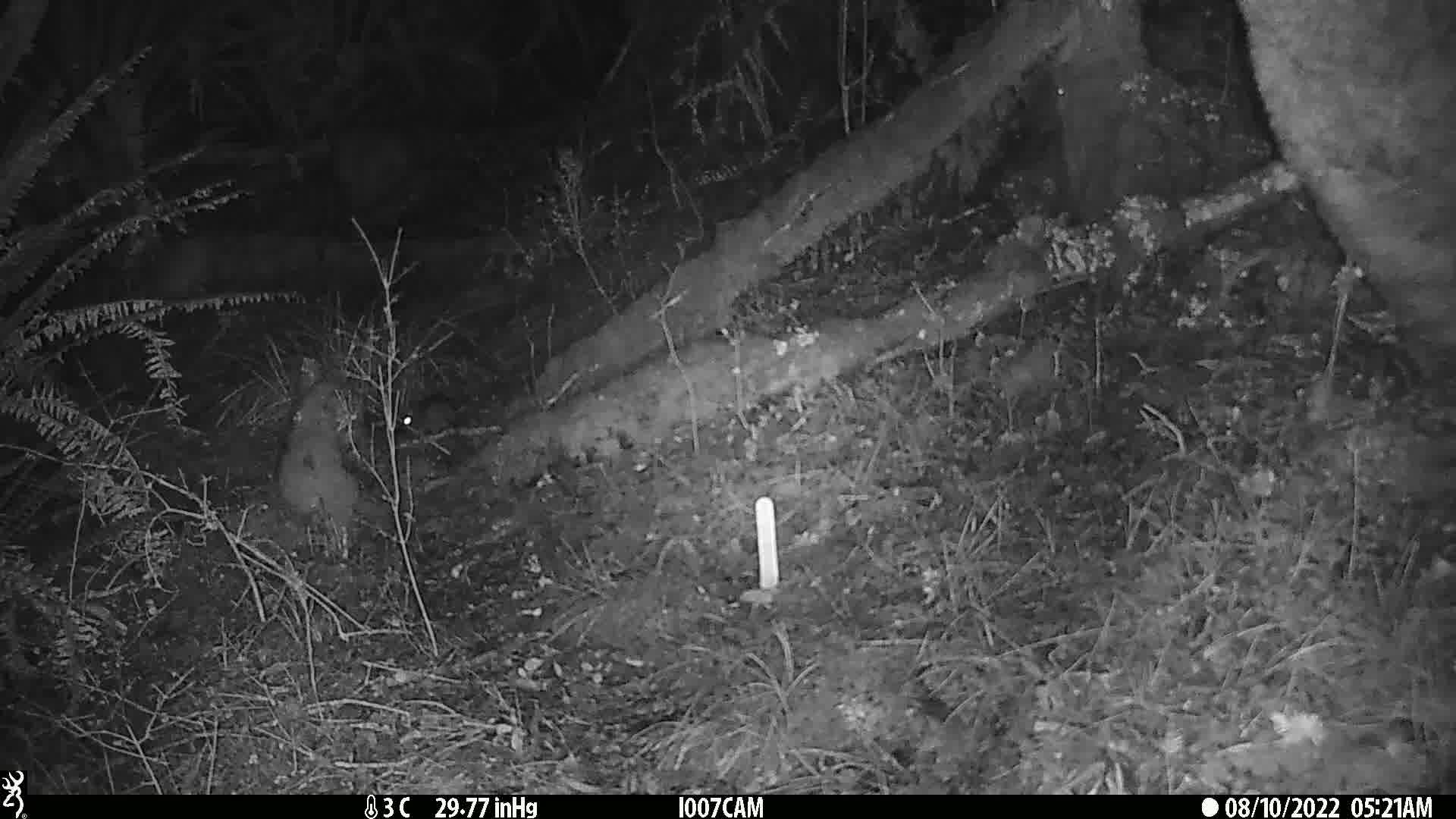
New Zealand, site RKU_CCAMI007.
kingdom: Animalia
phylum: Chordata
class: Mammalia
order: Rodentia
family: Muridae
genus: Rattus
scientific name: Rattus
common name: rat